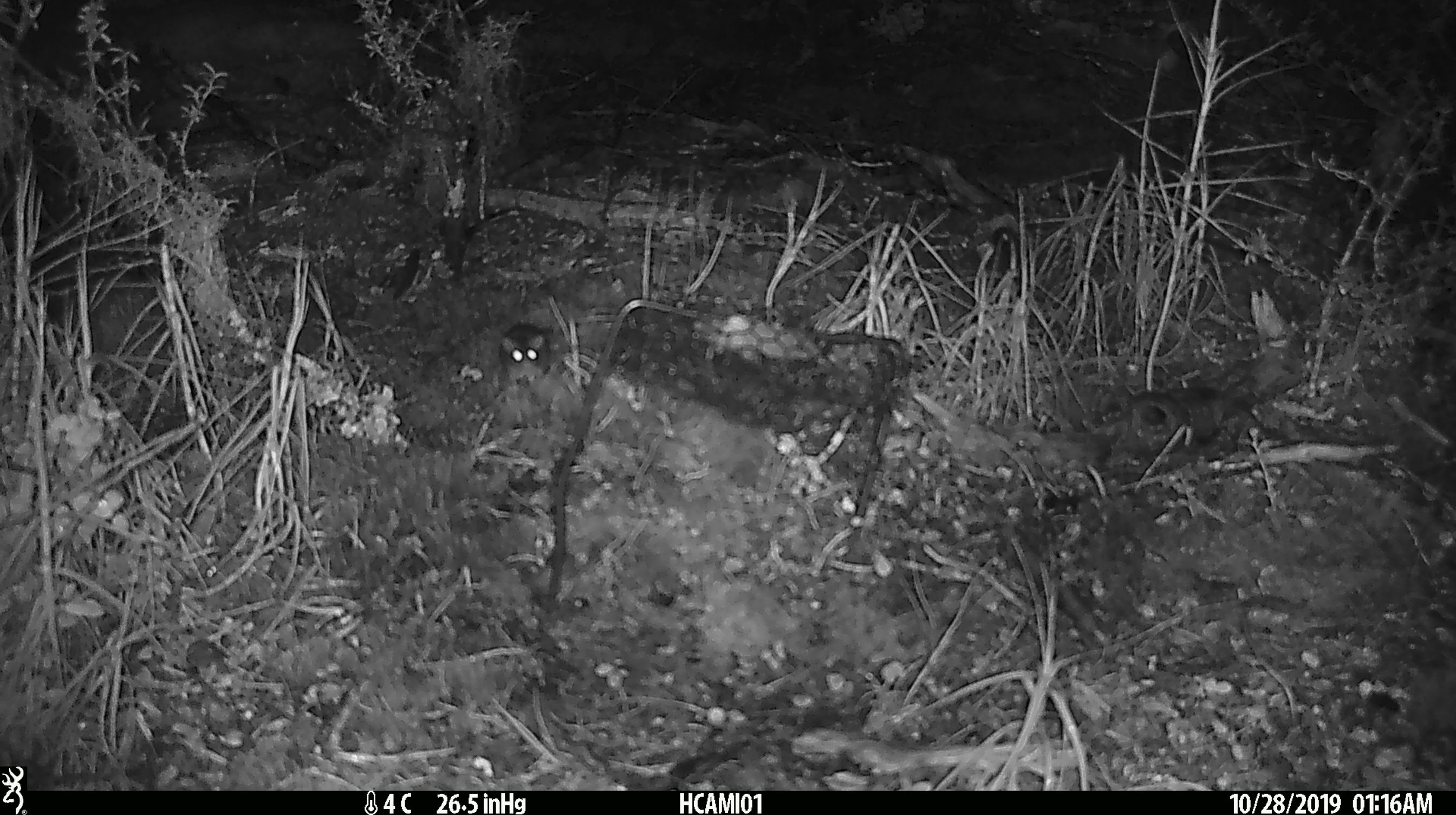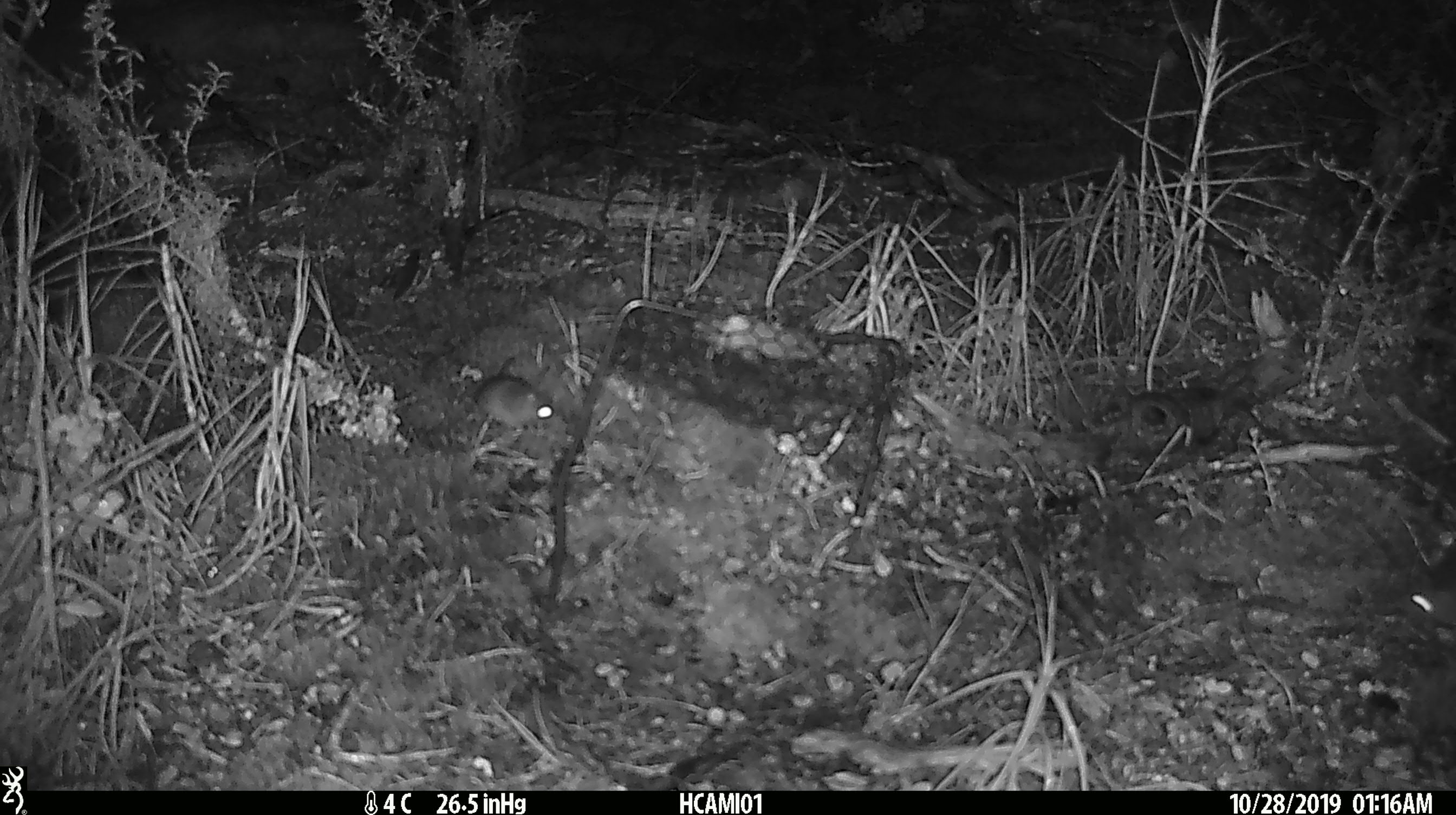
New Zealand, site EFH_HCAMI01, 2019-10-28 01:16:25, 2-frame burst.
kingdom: Animalia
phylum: Chordata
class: Mammalia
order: Rodentia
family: Muridae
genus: Mus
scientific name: Mus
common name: mouse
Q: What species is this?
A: Mouse (Mus).